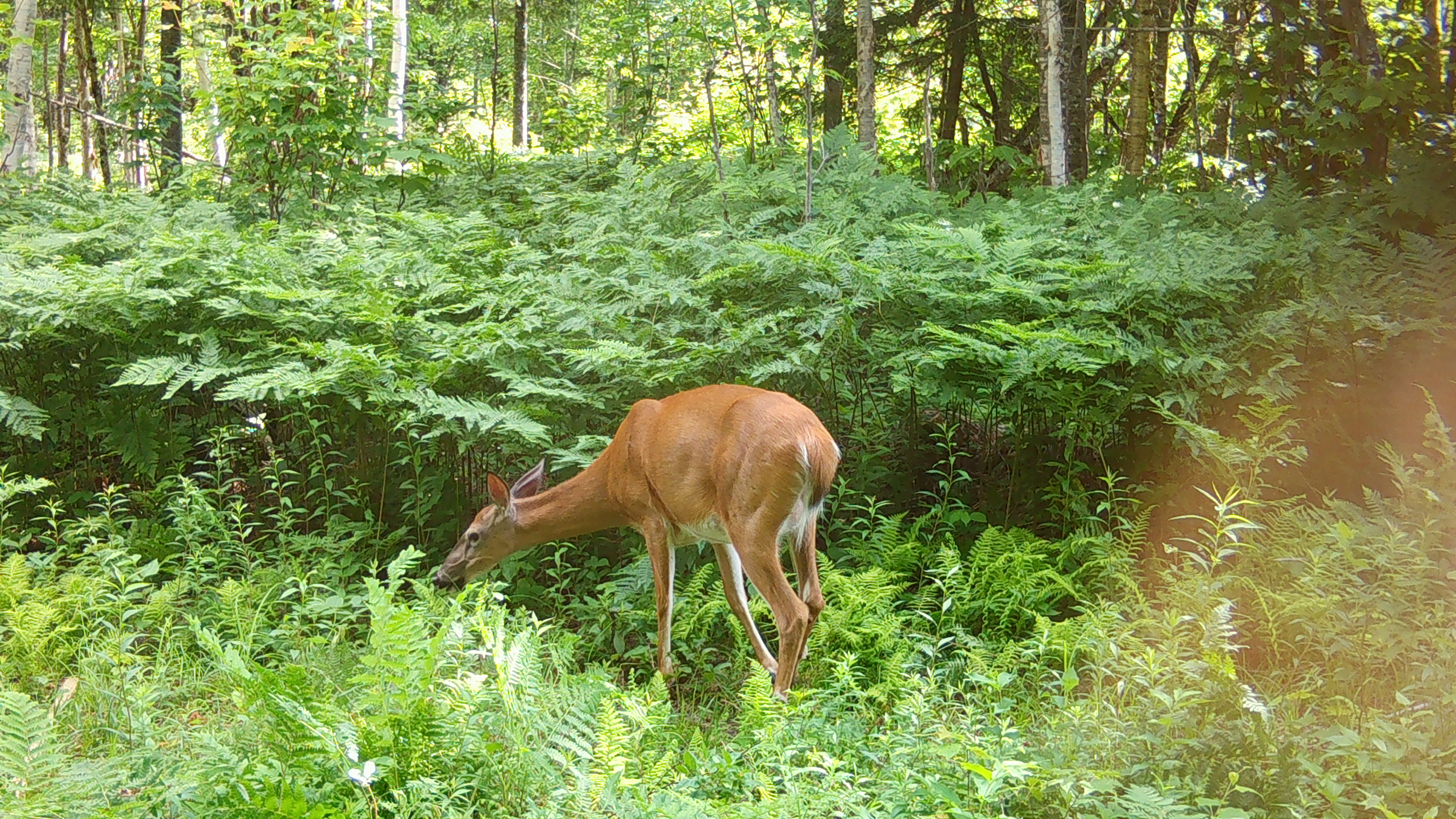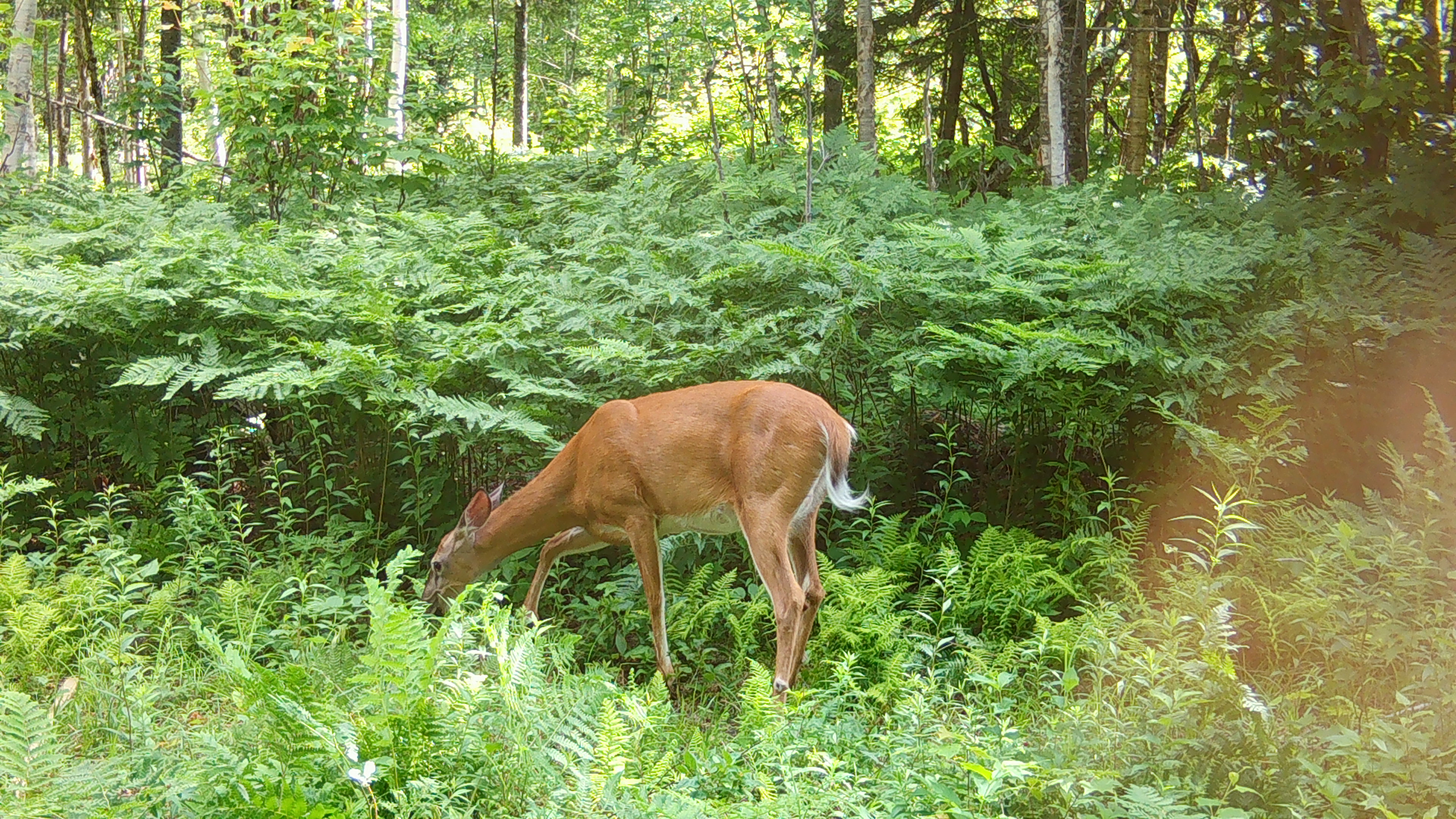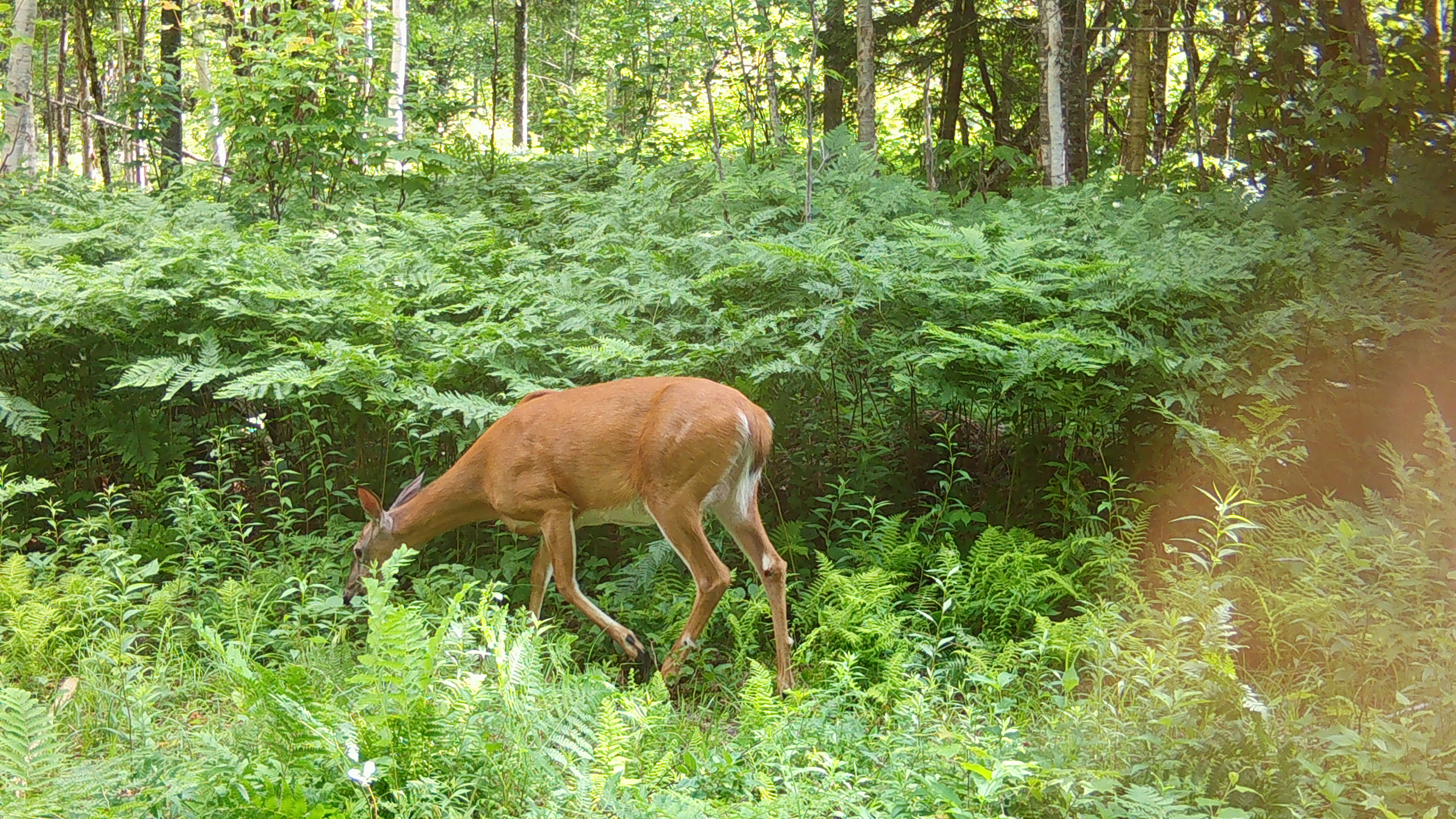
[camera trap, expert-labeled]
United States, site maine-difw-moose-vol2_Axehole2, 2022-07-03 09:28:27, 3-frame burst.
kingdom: Animalia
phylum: Chordata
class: Mammalia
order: Artiodactyla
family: Cervidae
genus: Odocoileus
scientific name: Odocoileus virginianus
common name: white-tailed deer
White-tailed deer (Odocoileus virginianus).